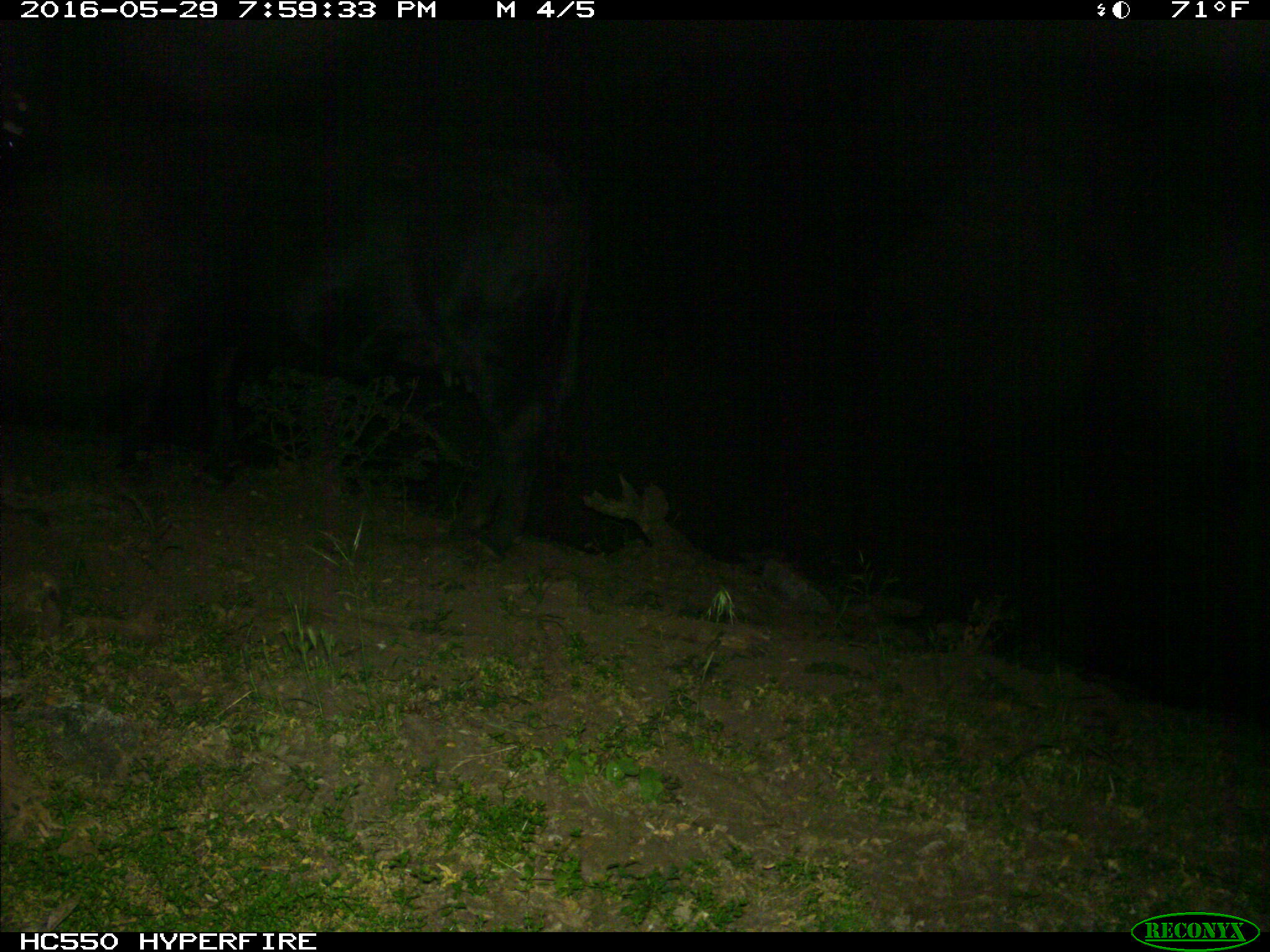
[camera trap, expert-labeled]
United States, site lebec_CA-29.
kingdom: Animalia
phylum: Chordata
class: Mammalia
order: Artiodactyla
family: Bovidae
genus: Bos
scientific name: Bos taurus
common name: domestic cow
Bos taurus (domestic cow).